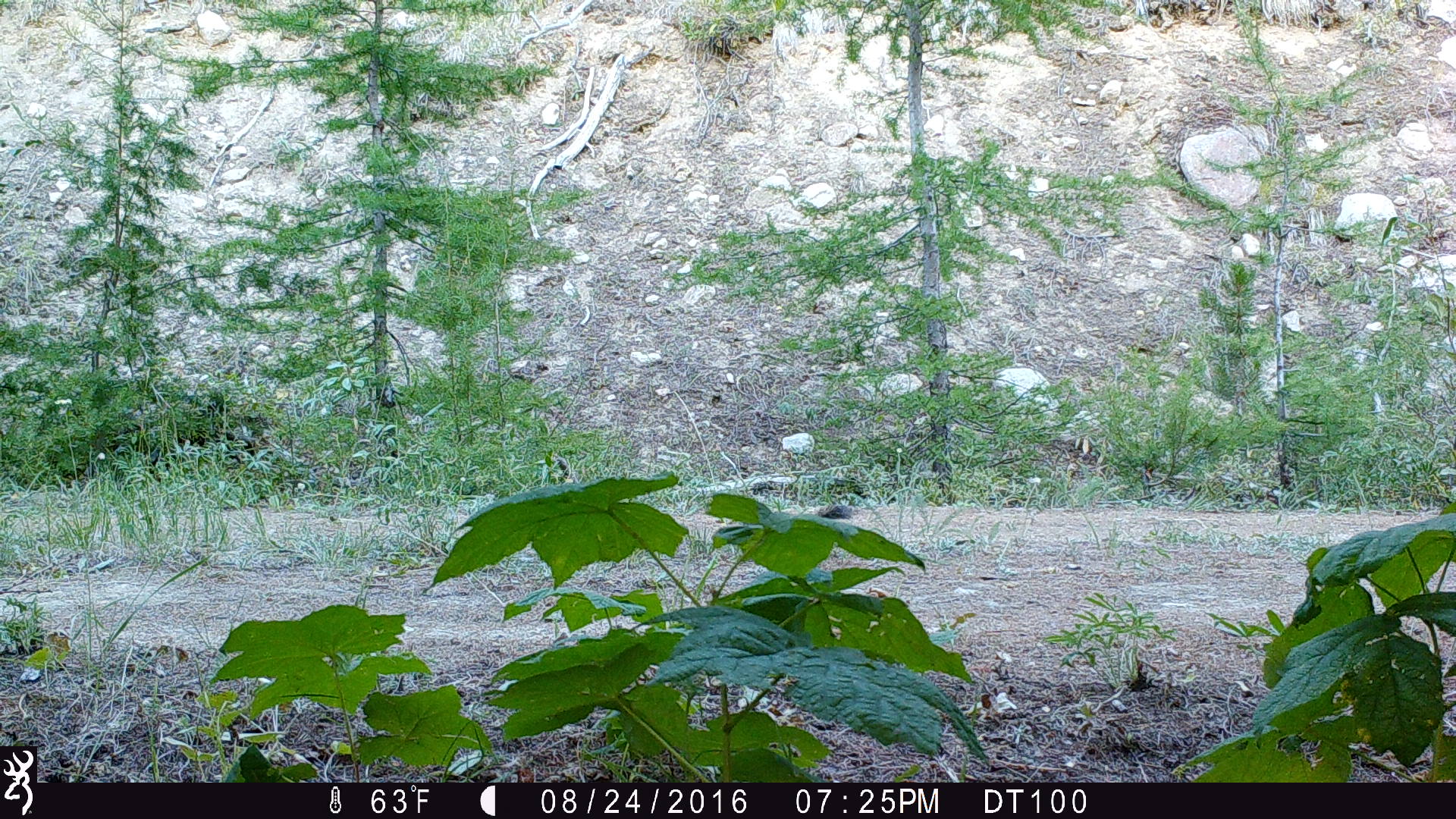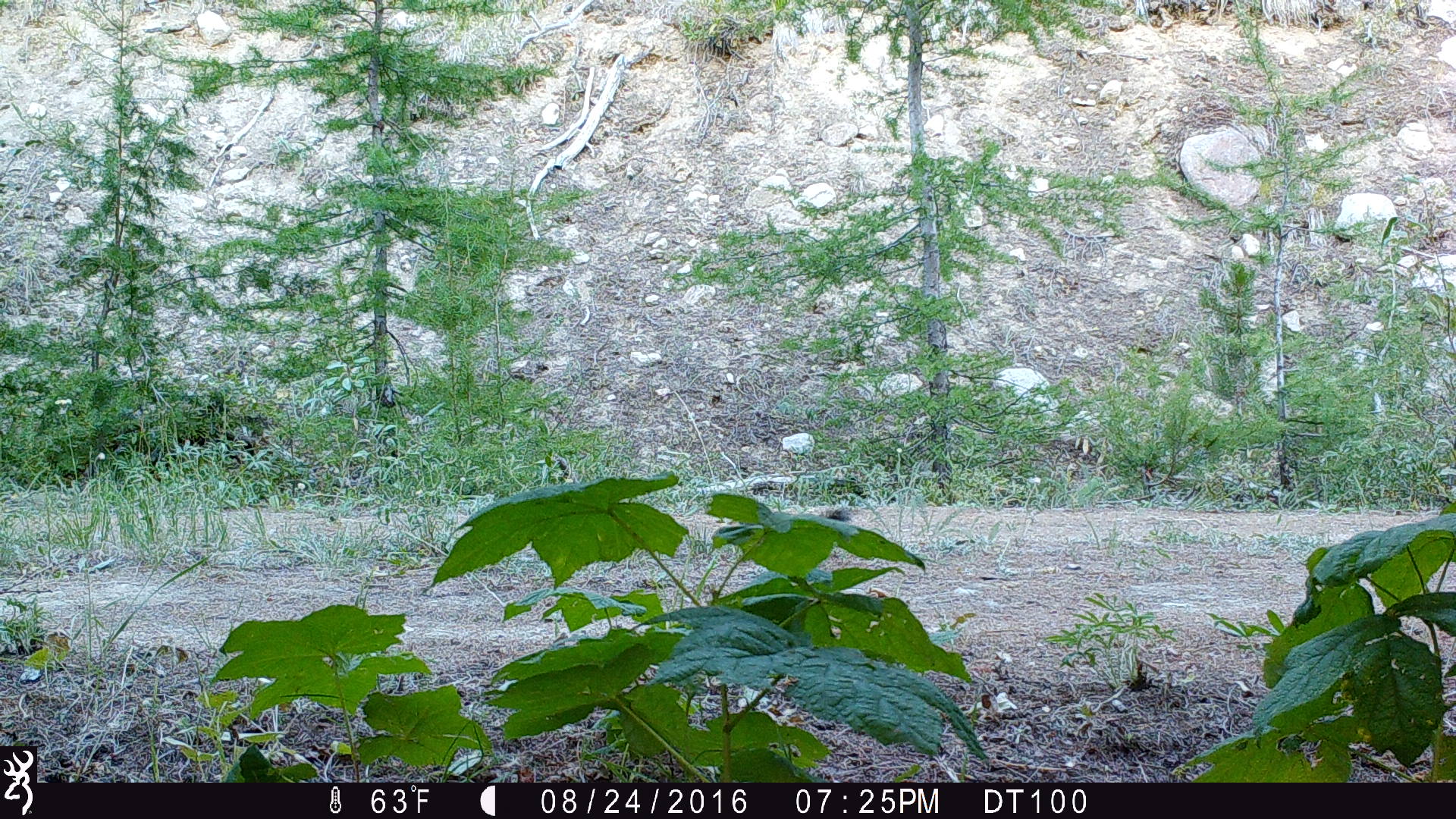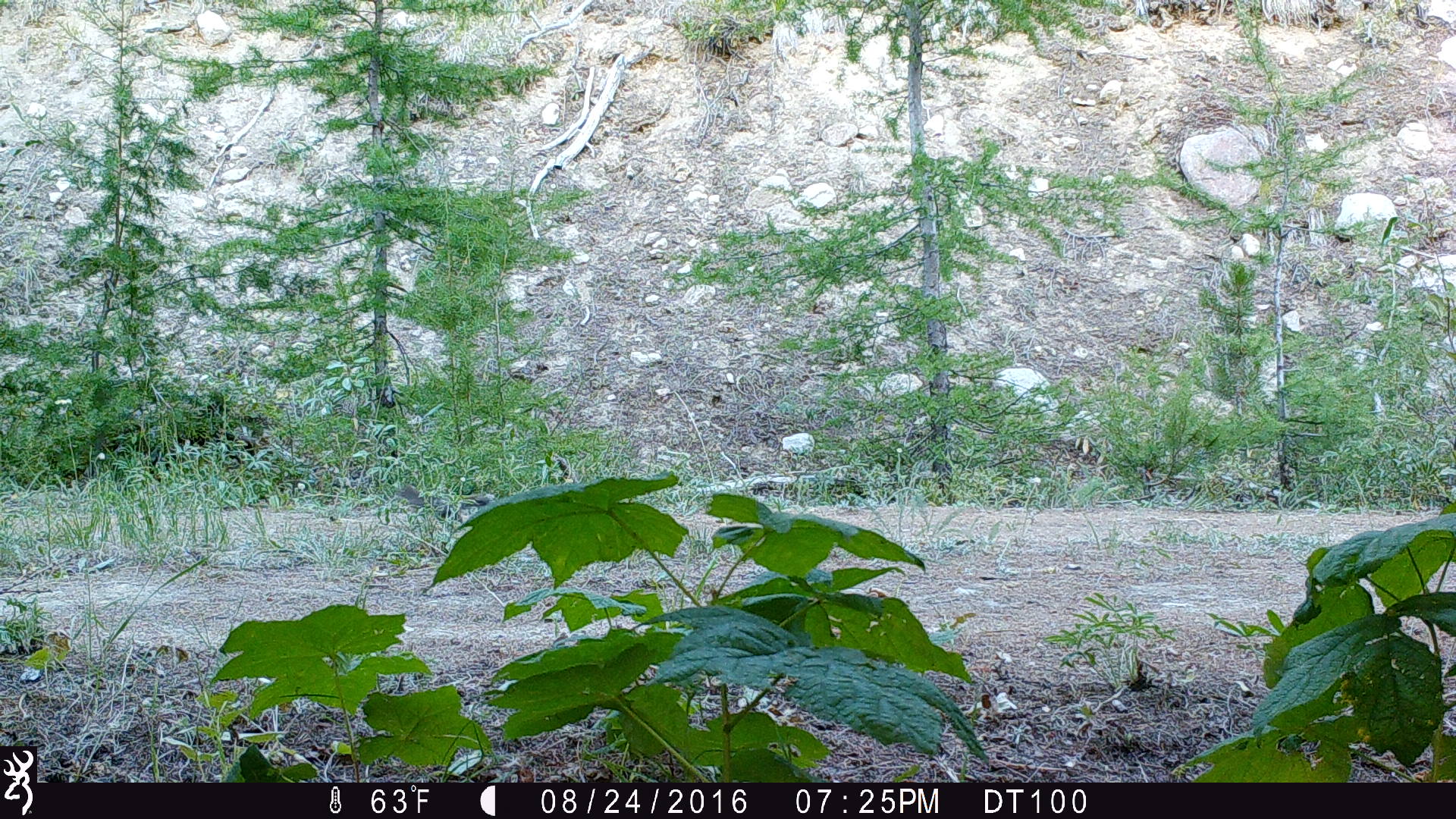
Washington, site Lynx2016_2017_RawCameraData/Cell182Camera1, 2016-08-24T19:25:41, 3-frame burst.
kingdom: Animalia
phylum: Chordata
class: Mammalia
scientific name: Mammalia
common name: small mammal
Small mammal (Mammalia). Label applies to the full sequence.